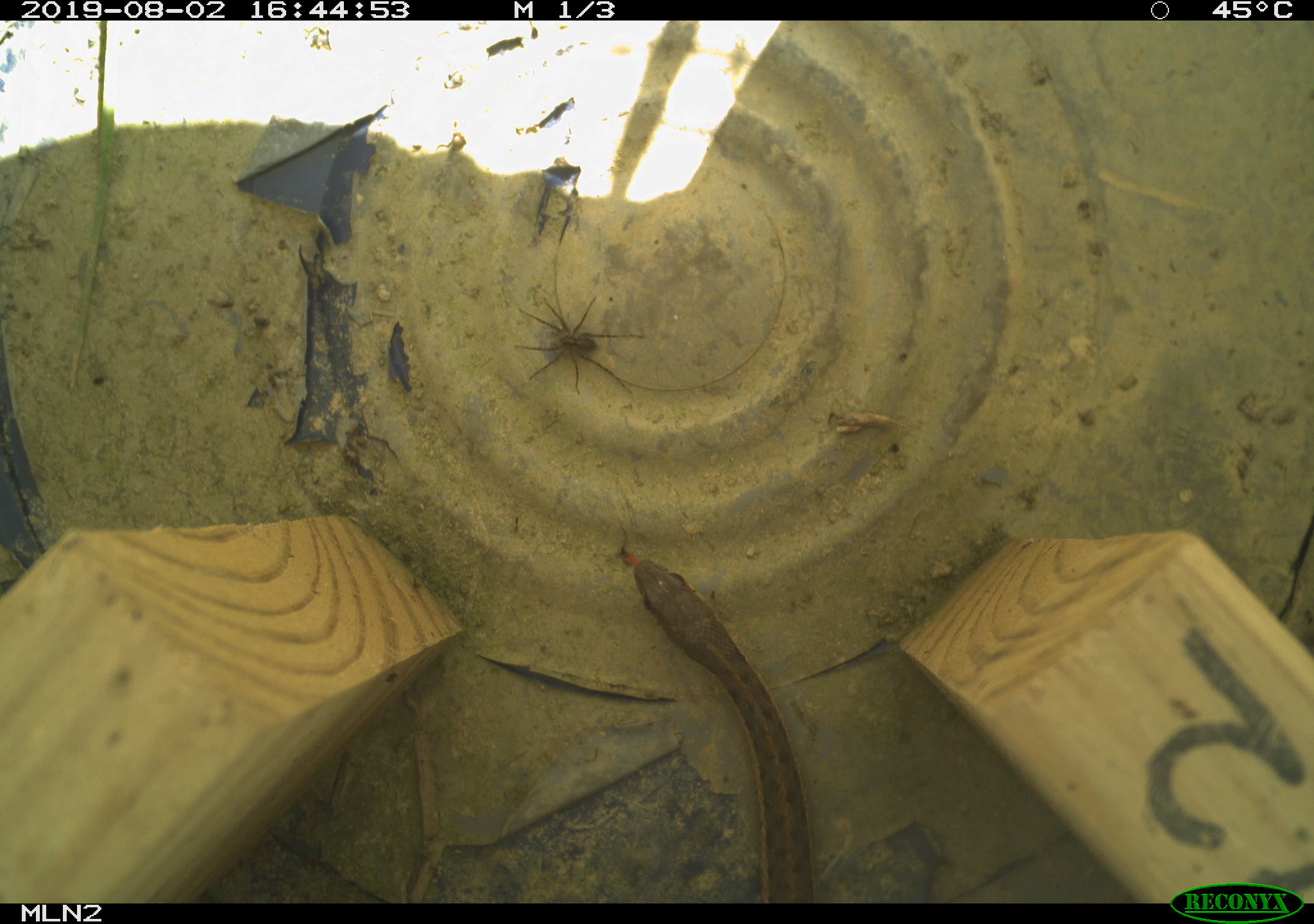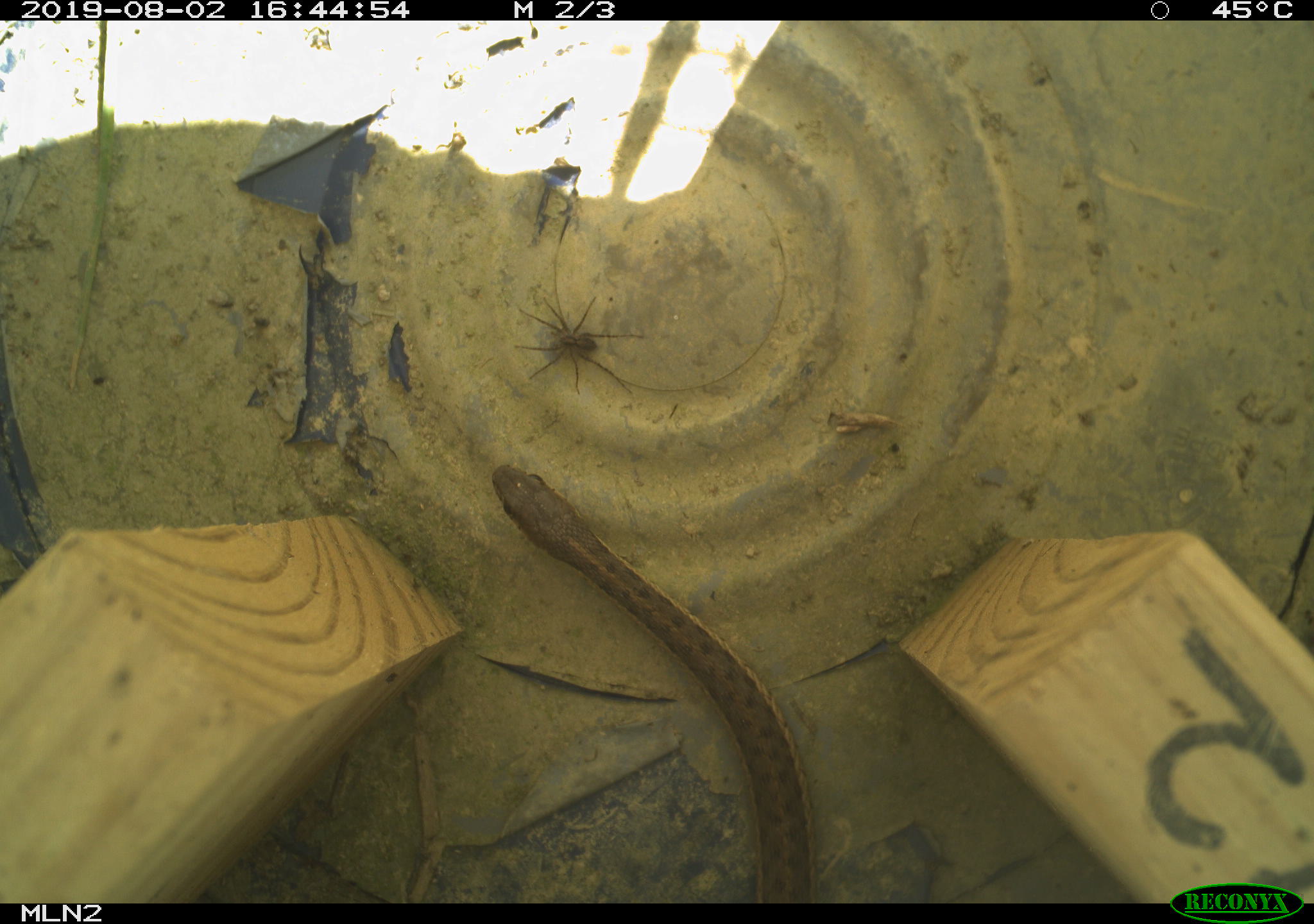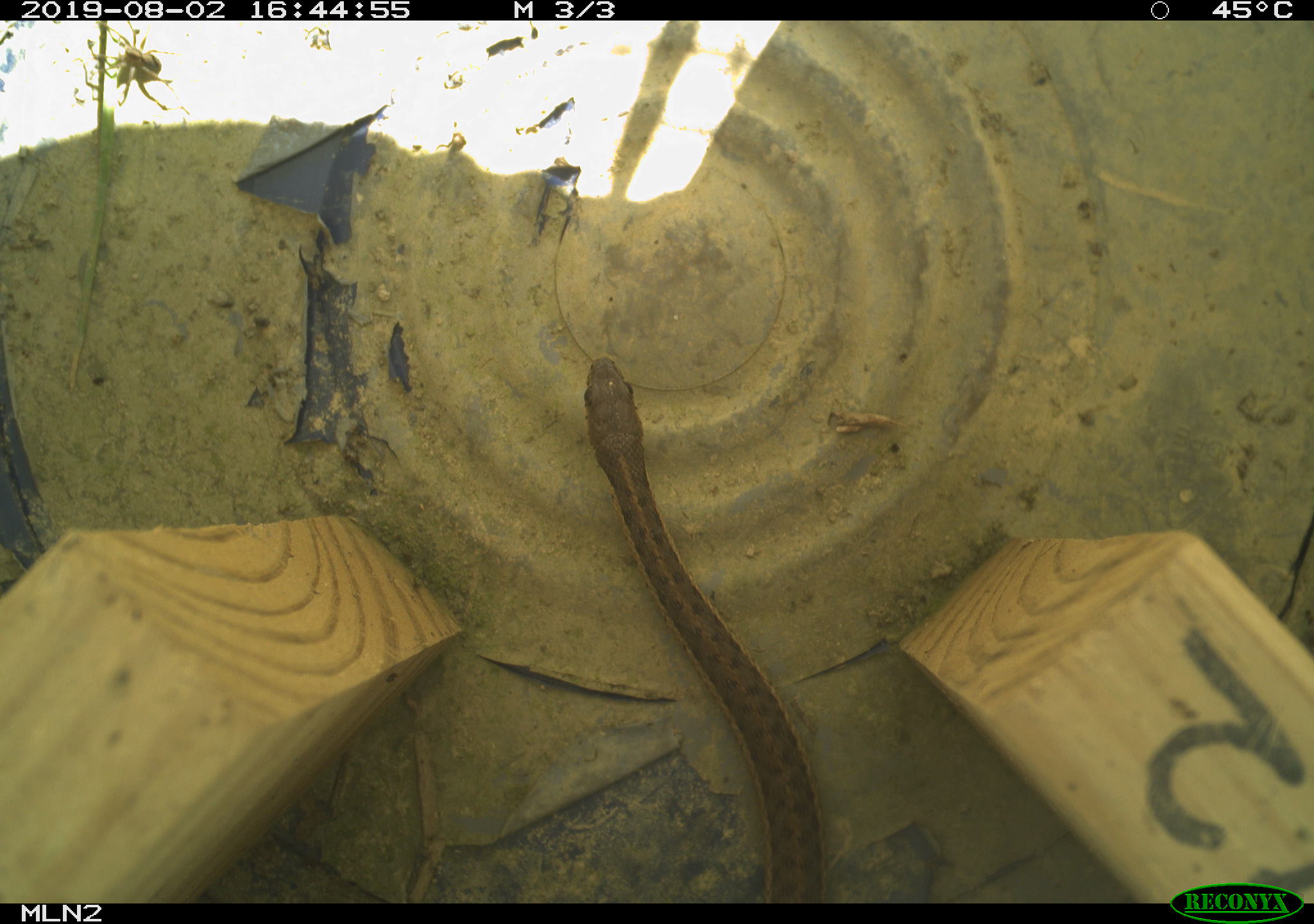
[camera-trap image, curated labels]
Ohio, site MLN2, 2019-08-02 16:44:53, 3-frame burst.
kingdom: Animalia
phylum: Chordata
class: Reptilia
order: Squamata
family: Colubridae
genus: Thamnophis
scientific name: Thamnophis sirtalis sirtalis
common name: eastern gartersnake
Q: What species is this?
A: Eastern gartersnake (Thamnophis sirtalis sirtalis).